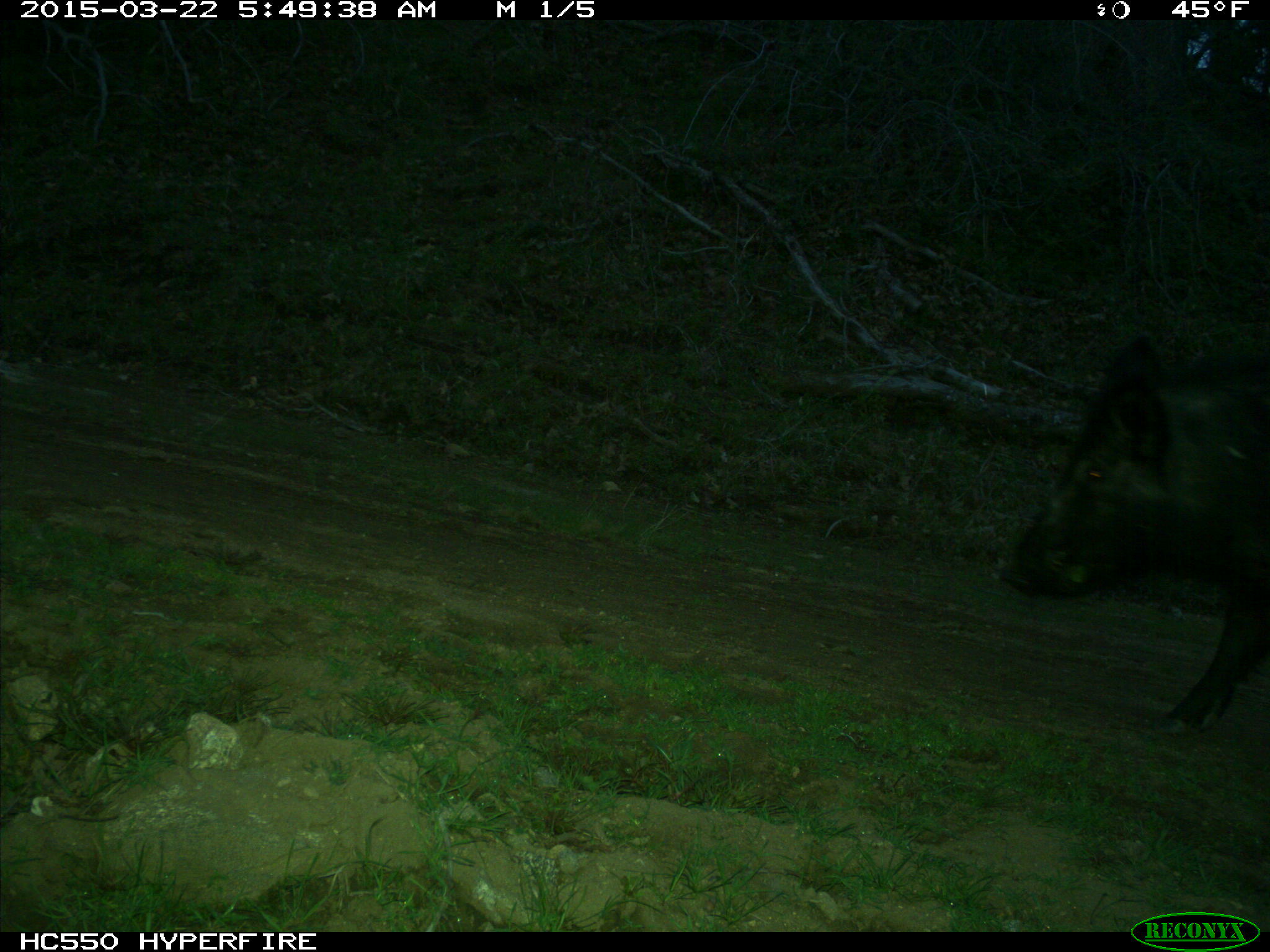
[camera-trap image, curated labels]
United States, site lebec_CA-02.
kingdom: Animalia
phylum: Chordata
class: Mammalia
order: Artiodactyla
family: Suidae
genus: Sus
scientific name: Sus scrofa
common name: wild boar